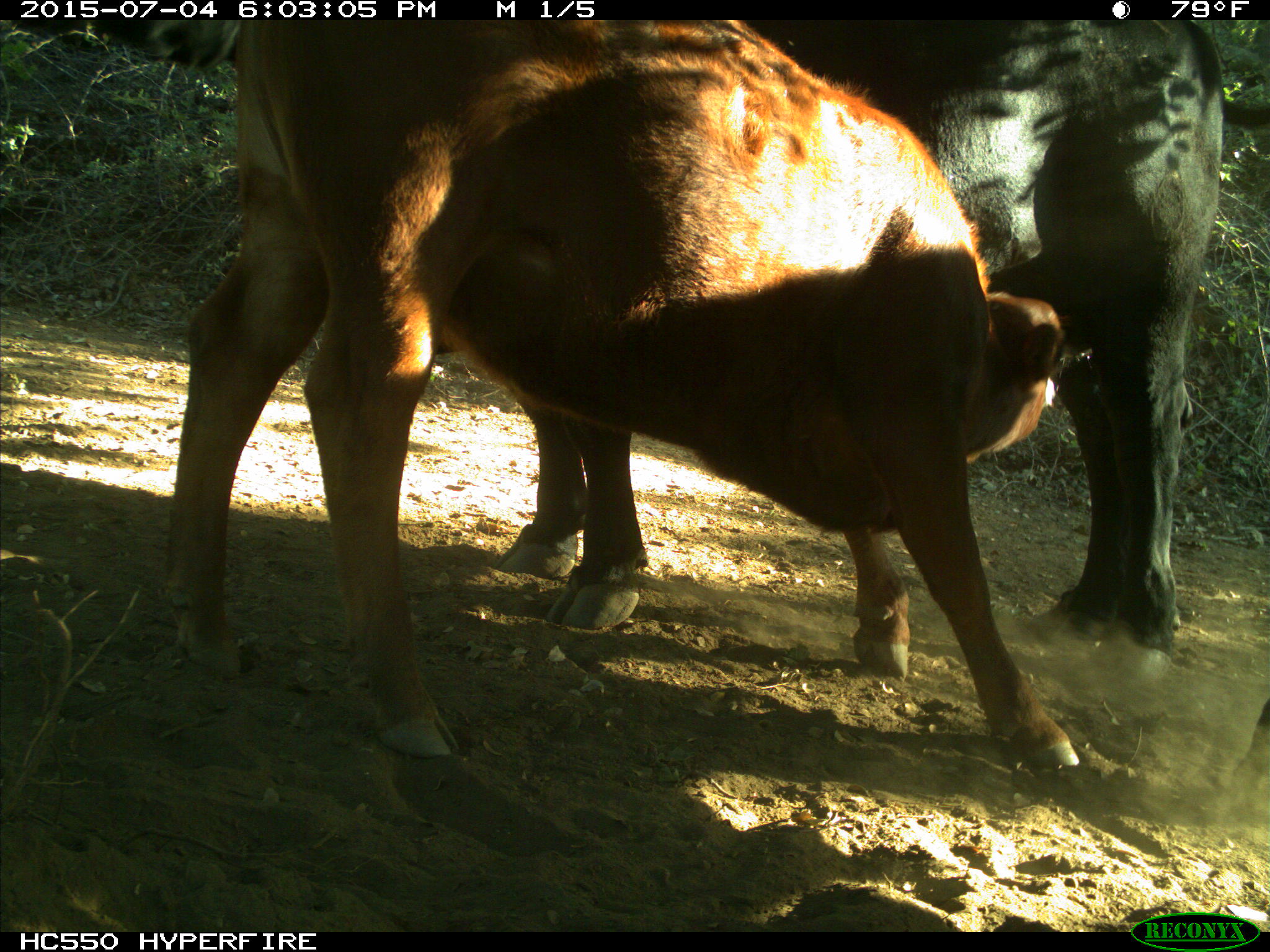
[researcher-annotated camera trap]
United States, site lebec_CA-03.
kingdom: Animalia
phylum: Chordata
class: Mammalia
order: Artiodactyla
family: Bovidae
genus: Bos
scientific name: Bos taurus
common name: domestic cow